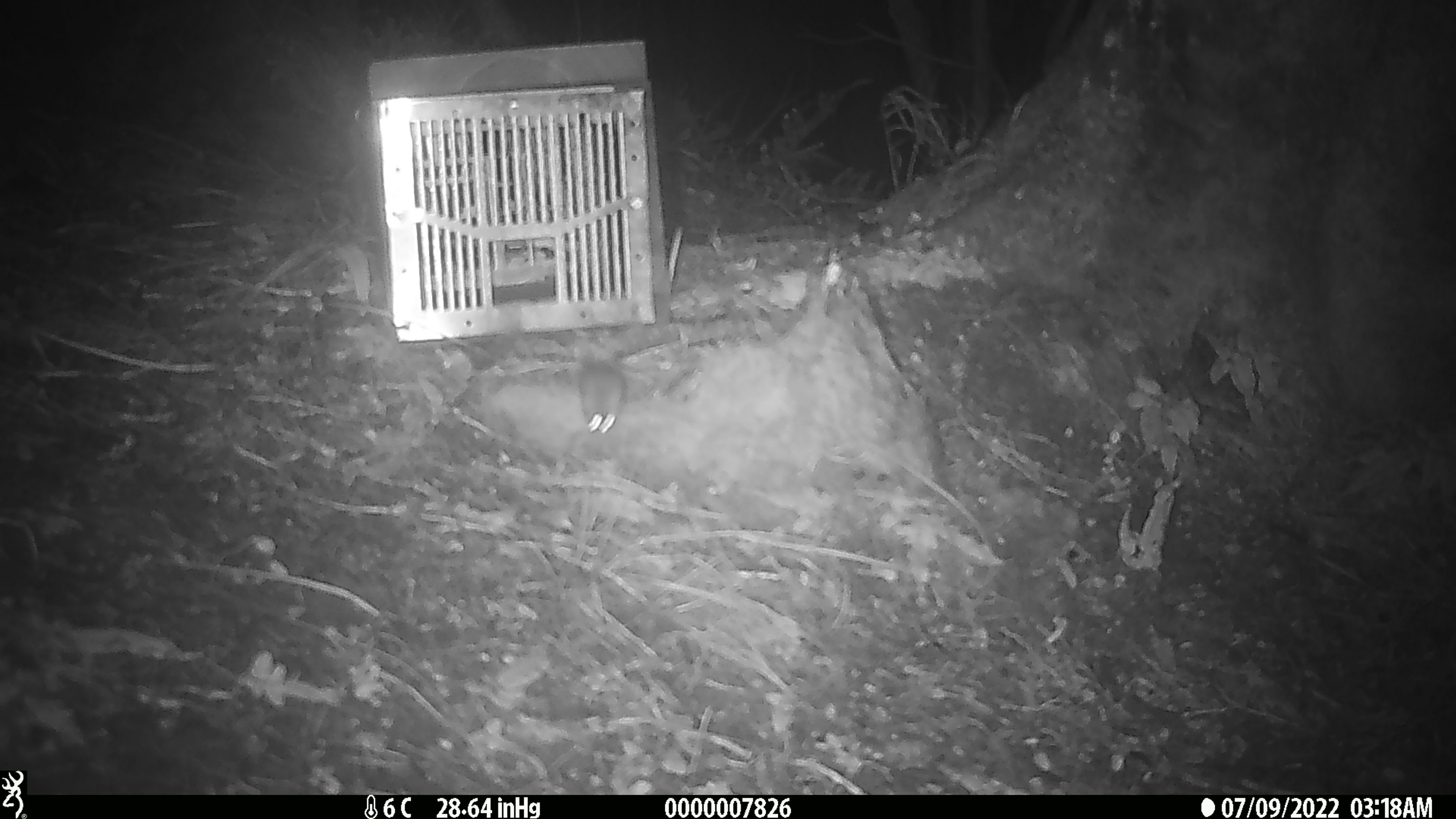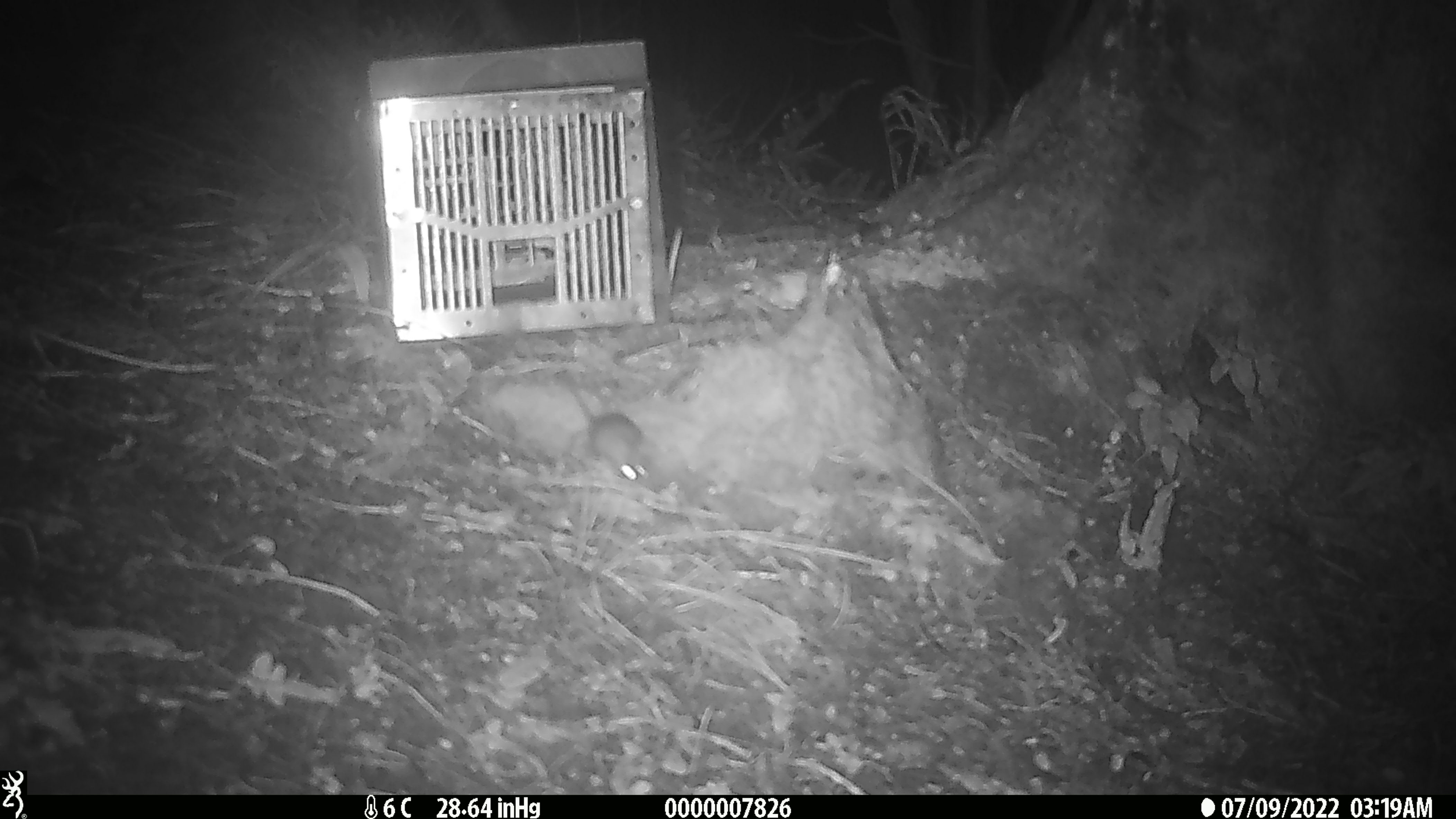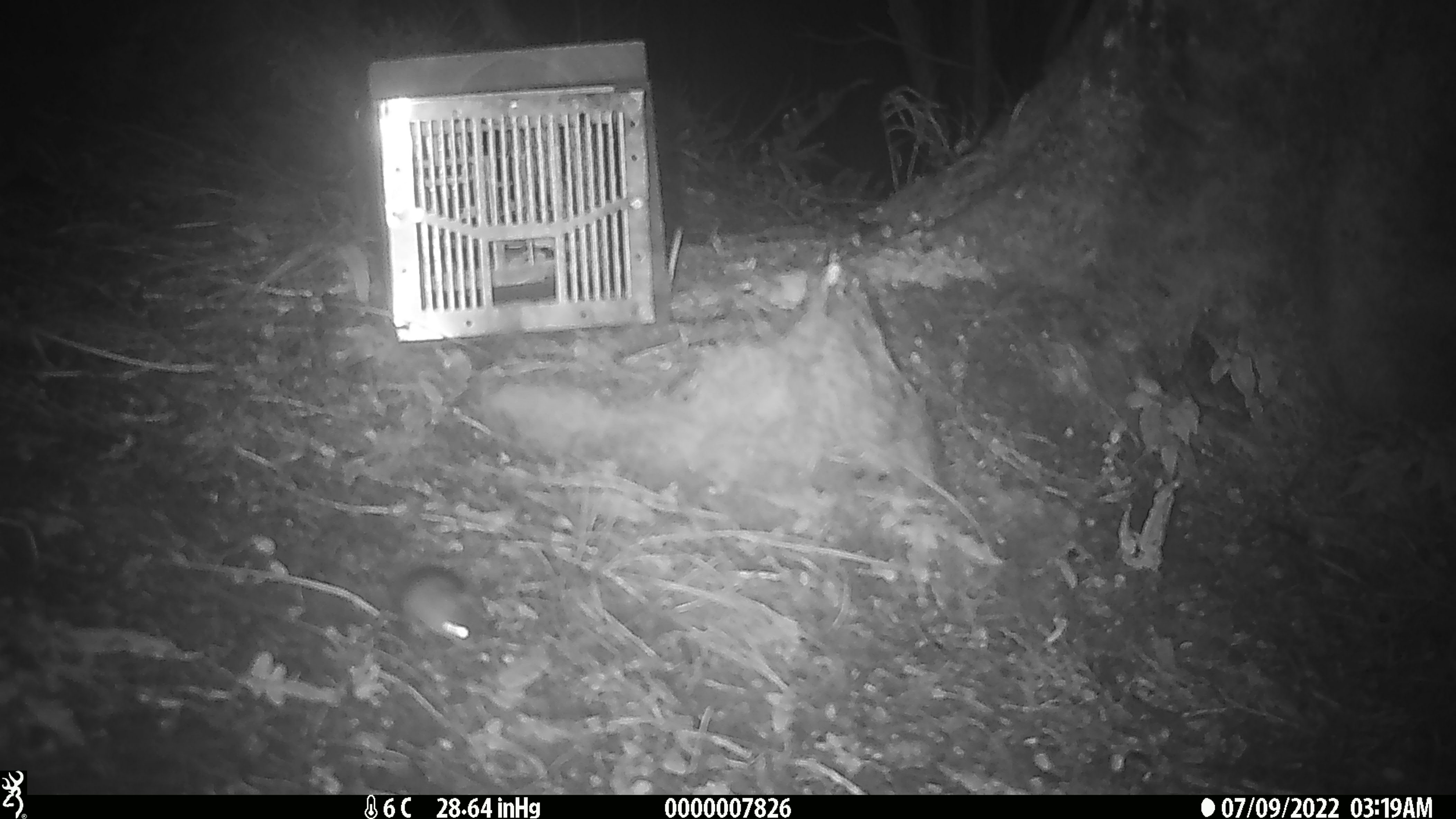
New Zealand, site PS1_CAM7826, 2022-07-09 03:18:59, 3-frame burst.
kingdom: Animalia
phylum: Chordata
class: Mammalia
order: Rodentia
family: Muridae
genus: Mus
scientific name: Mus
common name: mouse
Mouse (Mus).